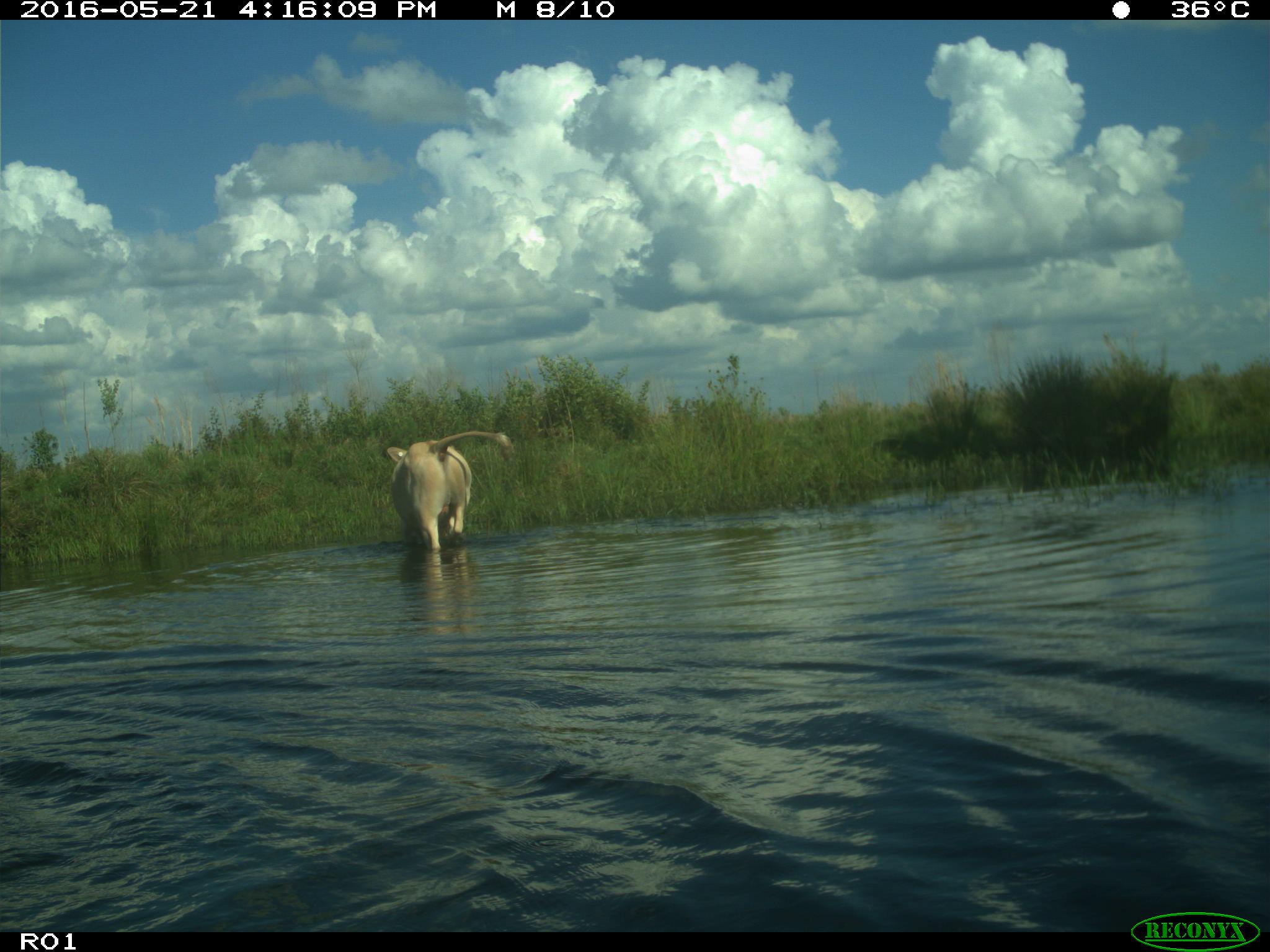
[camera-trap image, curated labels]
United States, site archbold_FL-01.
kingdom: Animalia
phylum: Chordata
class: Mammalia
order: Artiodactyla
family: Bovidae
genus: Bos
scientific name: Bos taurus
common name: domestic cow